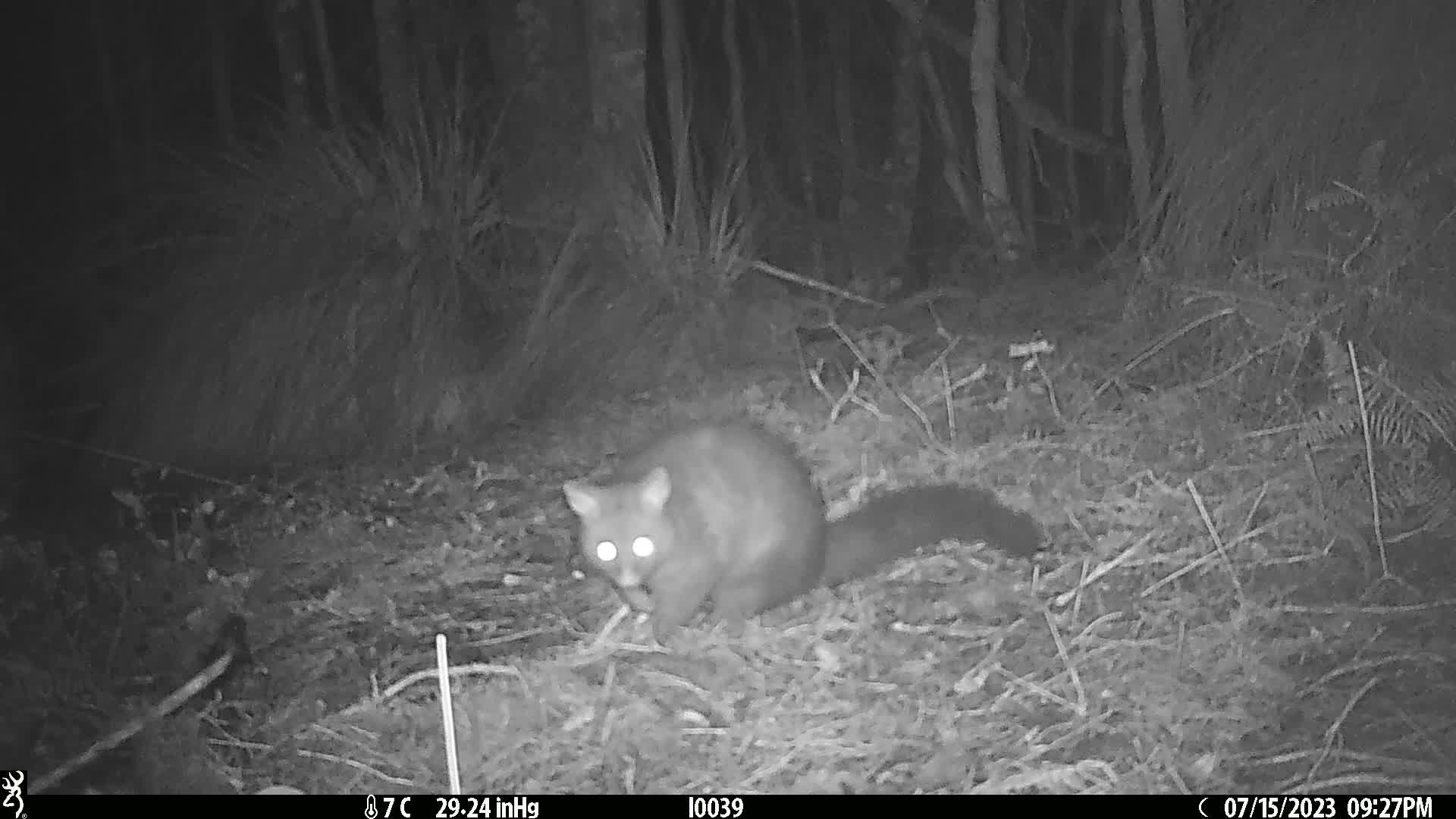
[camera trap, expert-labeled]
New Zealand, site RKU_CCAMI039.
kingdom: Animalia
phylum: Chordata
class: Mammalia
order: Diprotodontia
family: Phalangeridae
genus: Trichosurus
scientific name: Trichosurus vulpecula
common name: common brushtail possum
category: possum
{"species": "possum (common brushtail possum) (Trichosurus vulpecula)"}